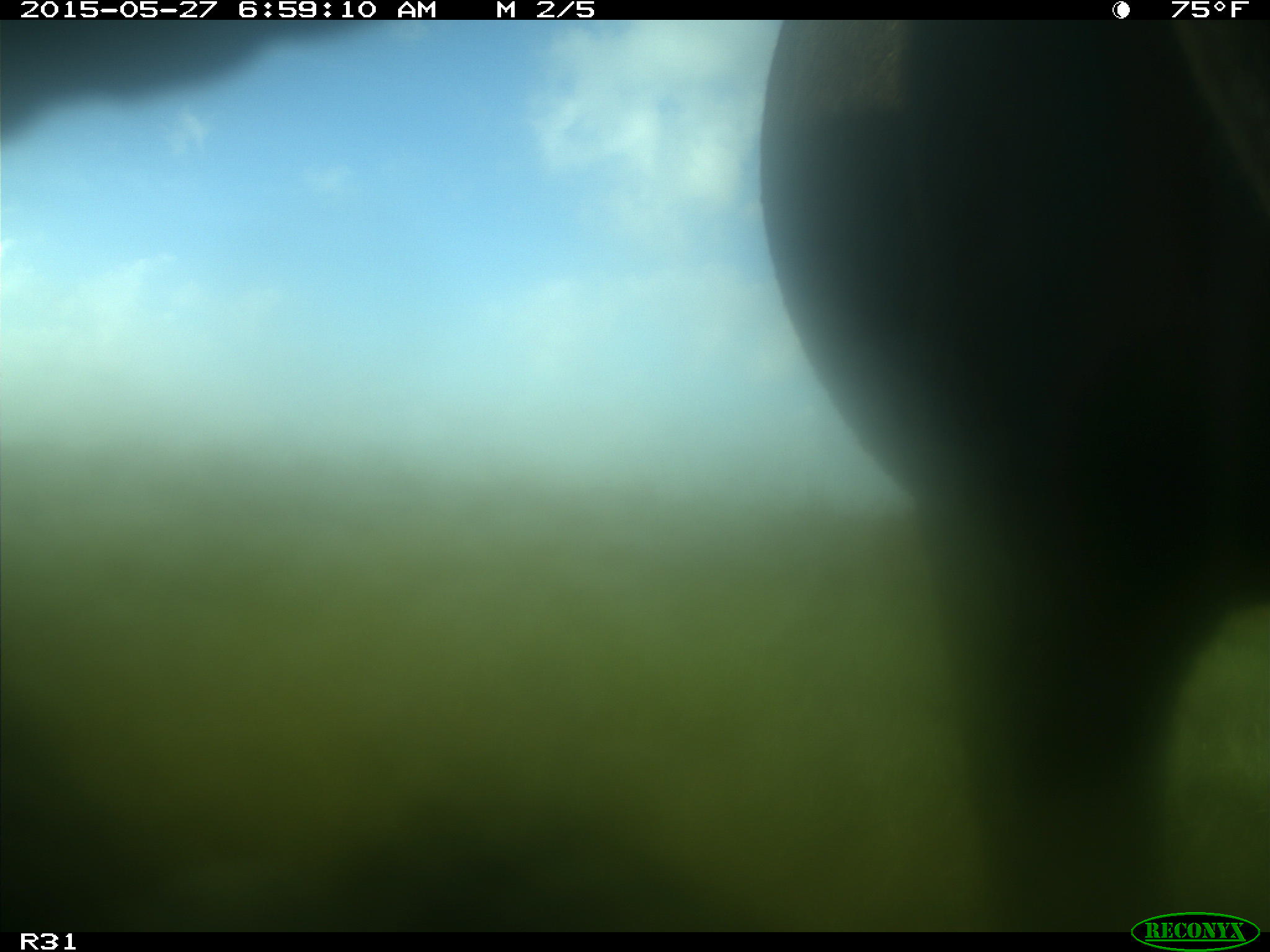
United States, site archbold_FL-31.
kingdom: Animalia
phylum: Chordata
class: Mammalia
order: Artiodactyla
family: Bovidae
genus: Bos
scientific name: Bos taurus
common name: domestic cow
Bos taurus (domestic cow).